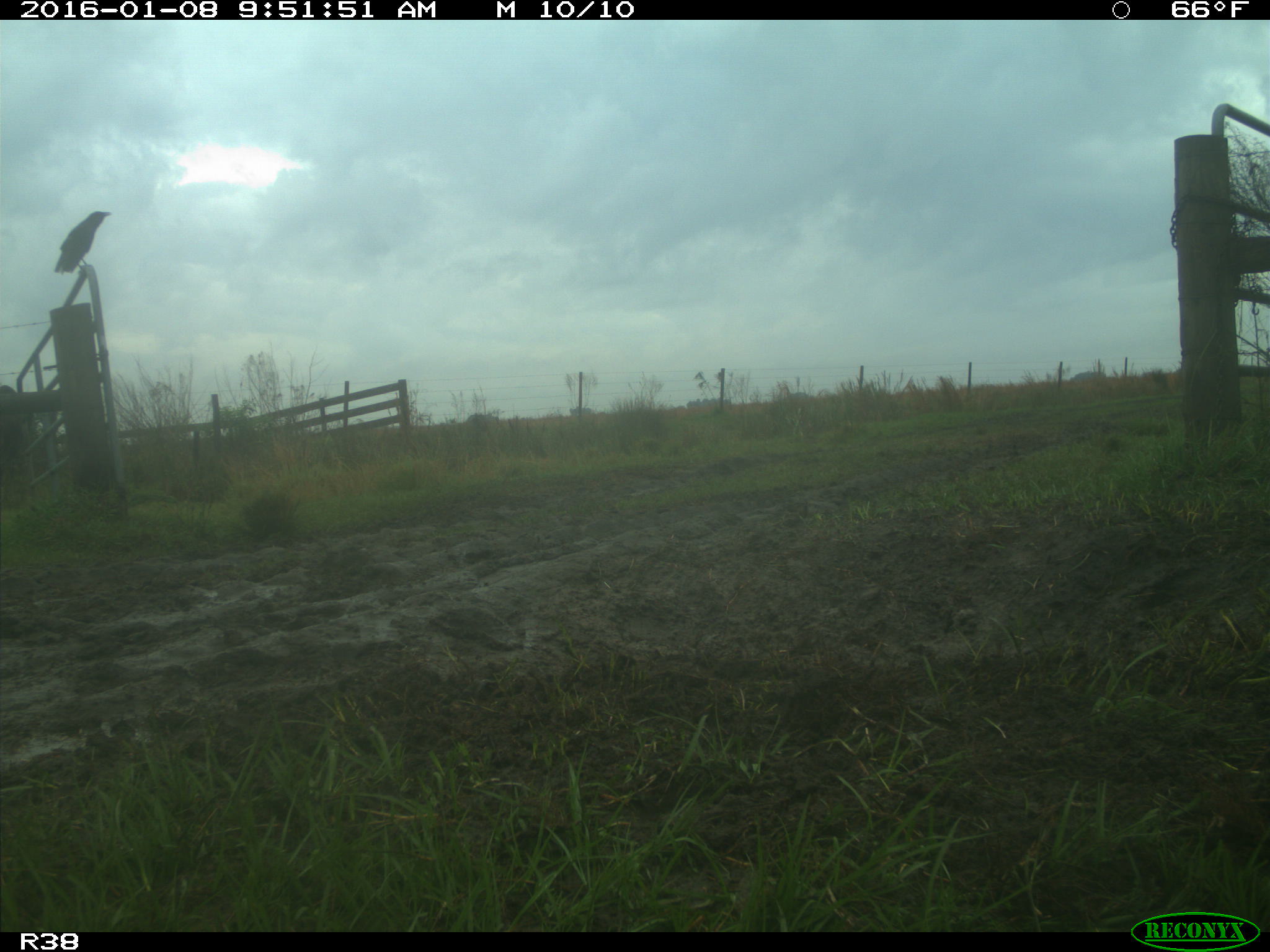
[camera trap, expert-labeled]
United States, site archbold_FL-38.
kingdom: Animalia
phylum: Chordata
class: Mammalia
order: Artiodactyla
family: Bovidae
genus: Bos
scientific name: Bos taurus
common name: domestic cow